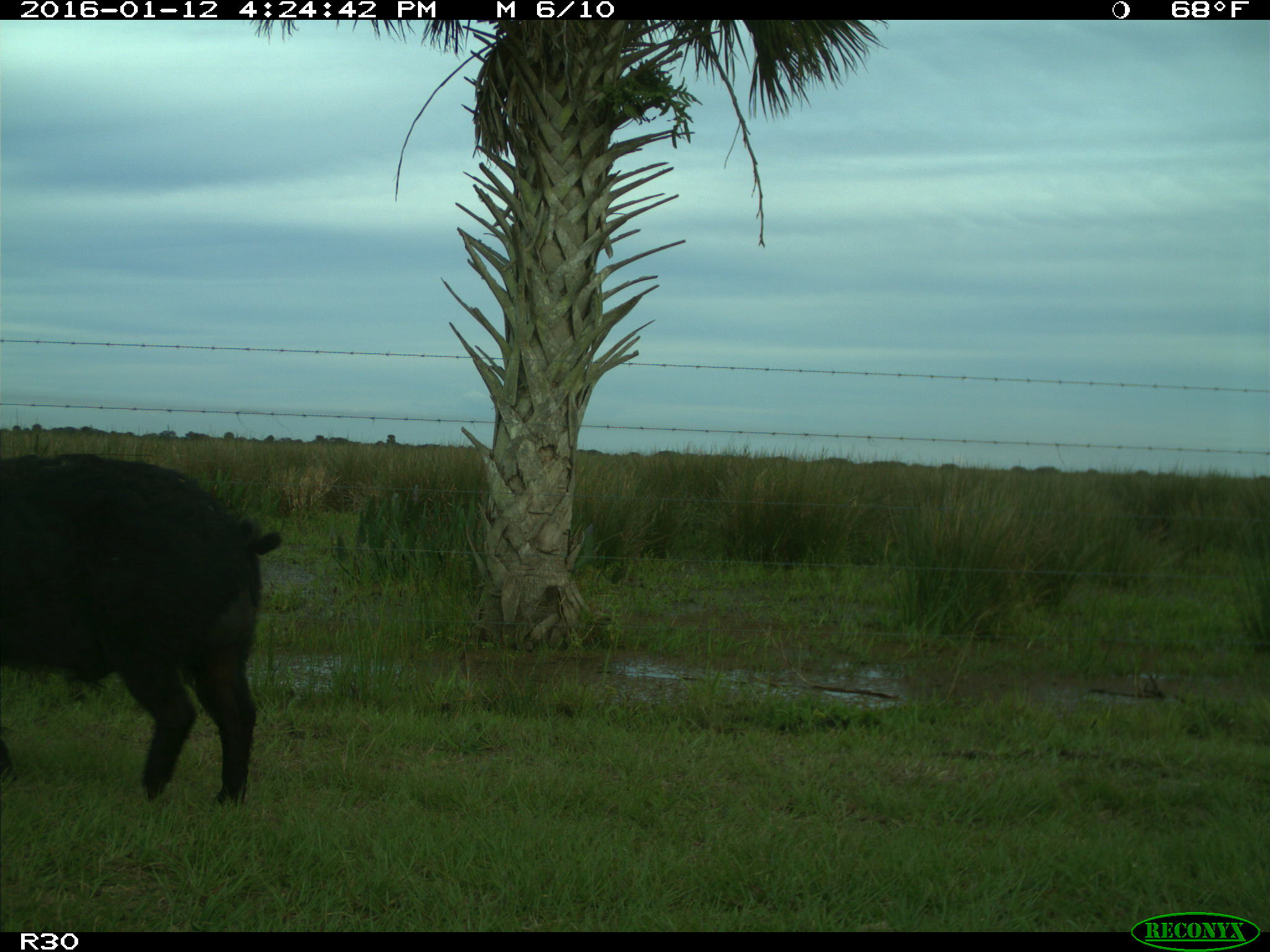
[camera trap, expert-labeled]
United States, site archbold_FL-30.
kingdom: Animalia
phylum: Chordata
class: Mammalia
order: Artiodactyla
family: Suidae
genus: Sus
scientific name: Sus scrofa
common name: wild boar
Sus scrofa (wild boar).